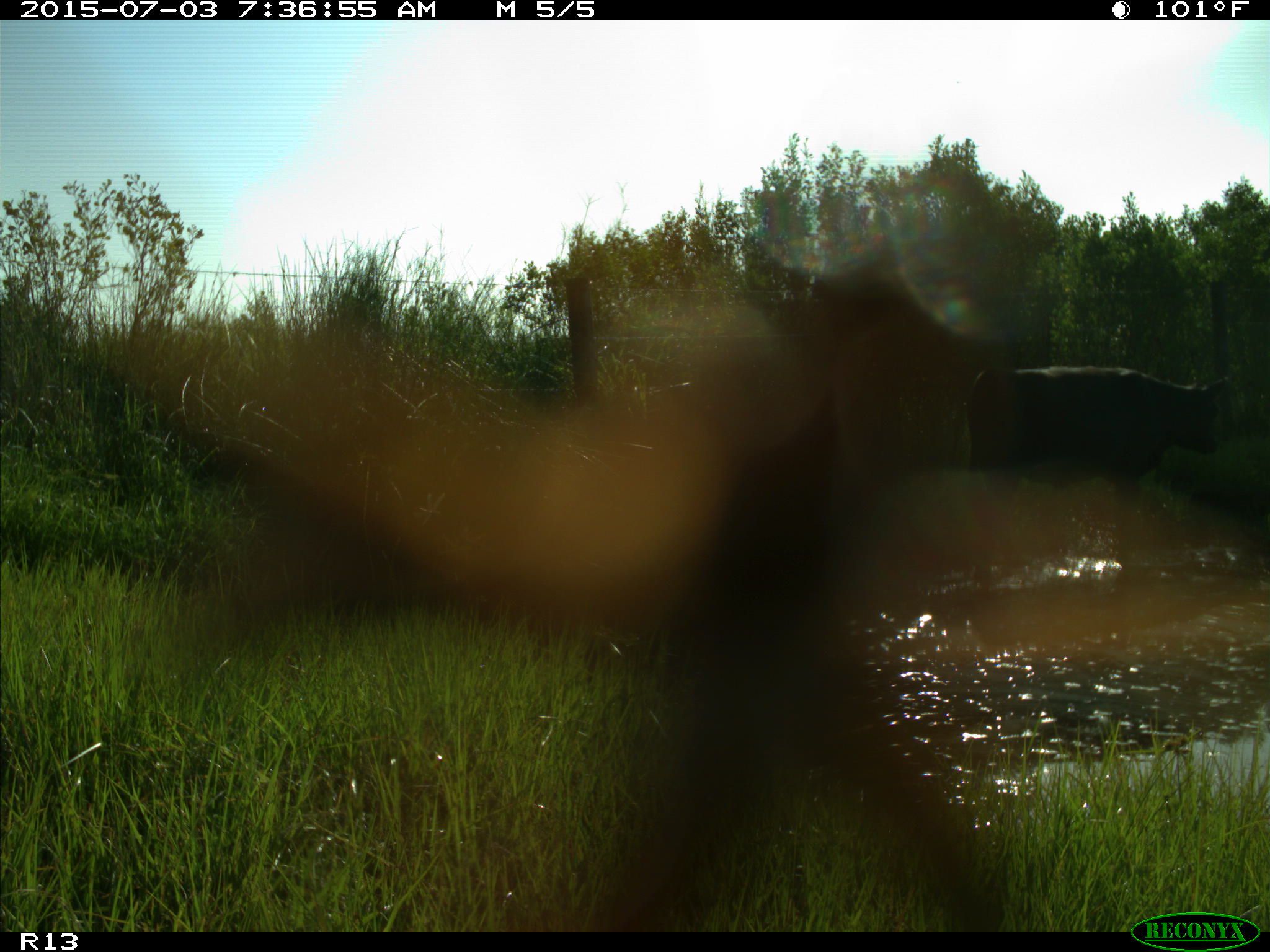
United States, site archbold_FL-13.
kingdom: Animalia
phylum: Chordata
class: Mammalia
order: Artiodactyla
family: Bovidae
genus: Bos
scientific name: Bos taurus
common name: domestic cow